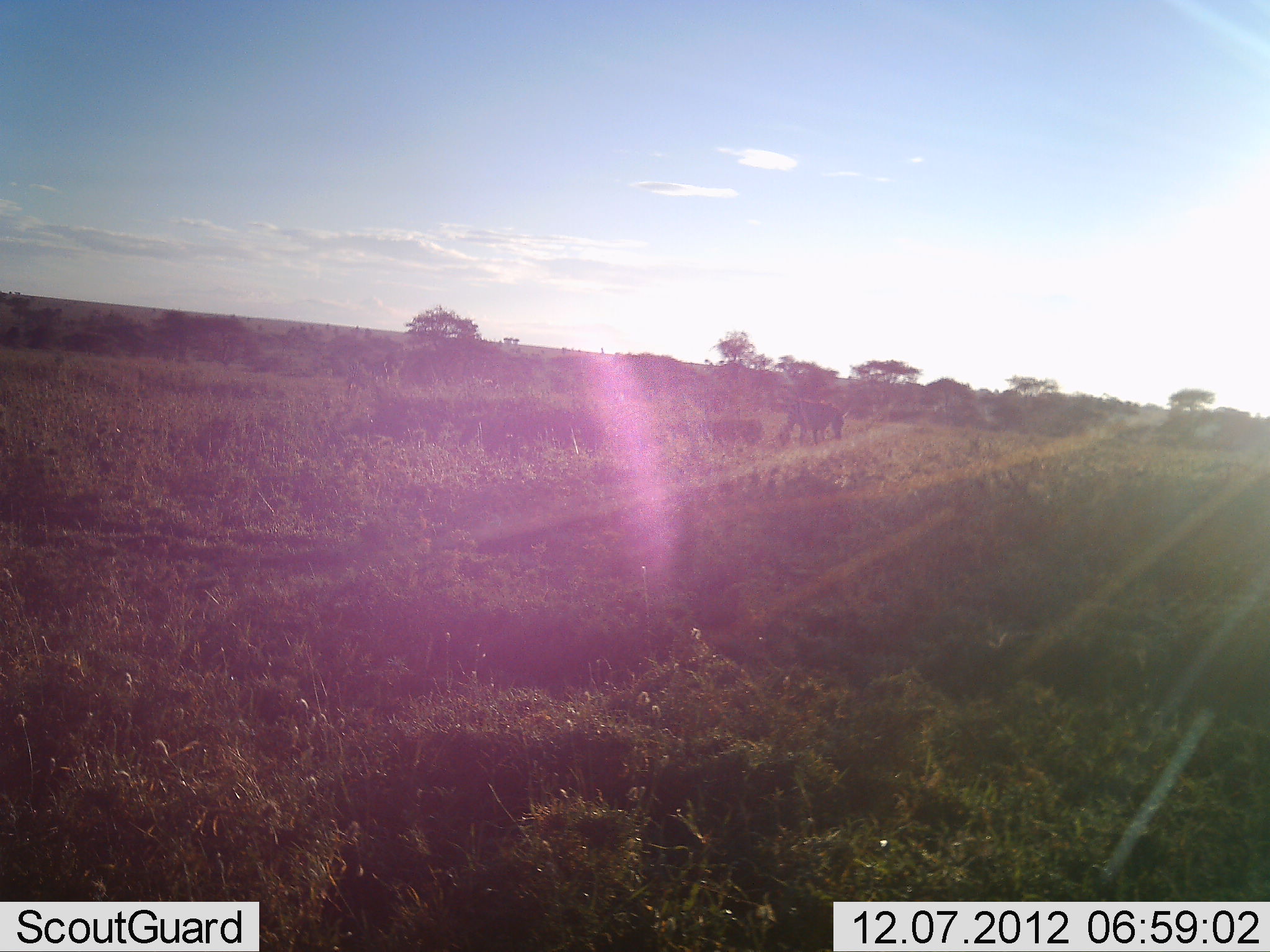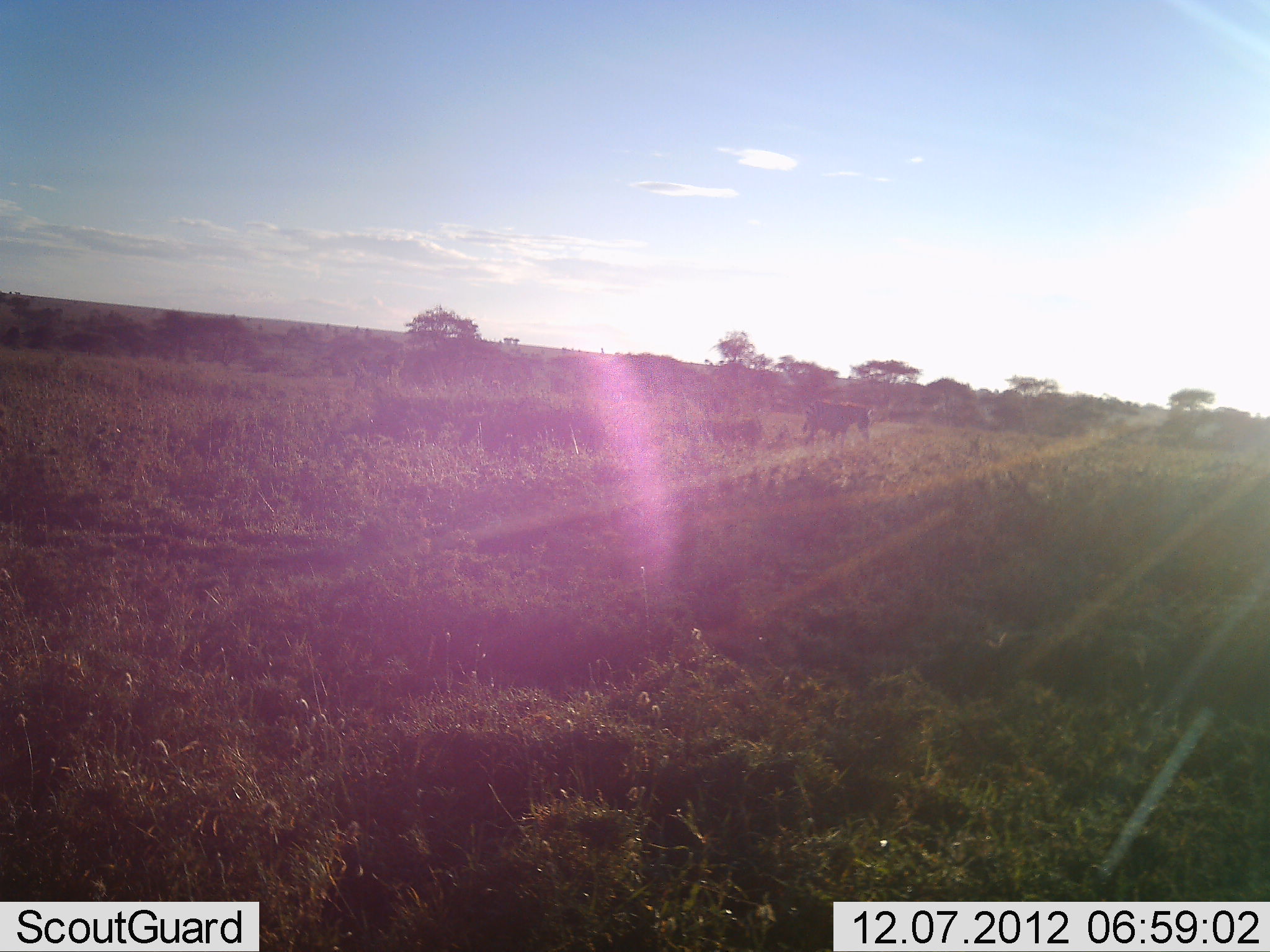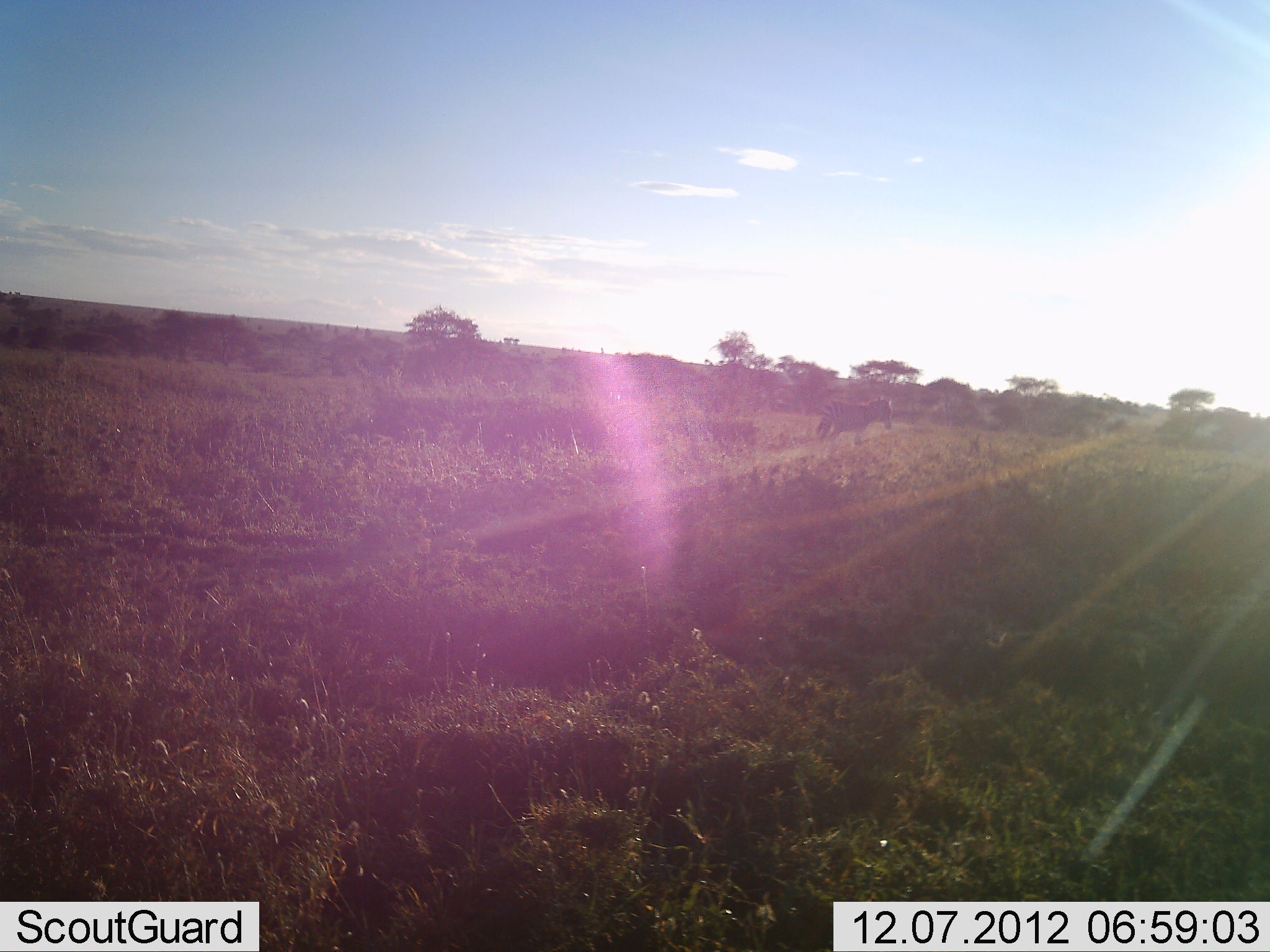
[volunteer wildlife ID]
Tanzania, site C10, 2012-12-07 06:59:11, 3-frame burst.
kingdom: Animalia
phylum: Chordata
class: Mammalia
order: Perissodactyla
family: Equidae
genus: Equus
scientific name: Equus quagga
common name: plains zebra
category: zebra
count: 1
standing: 10%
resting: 0%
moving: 100%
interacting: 0%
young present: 0%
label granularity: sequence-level